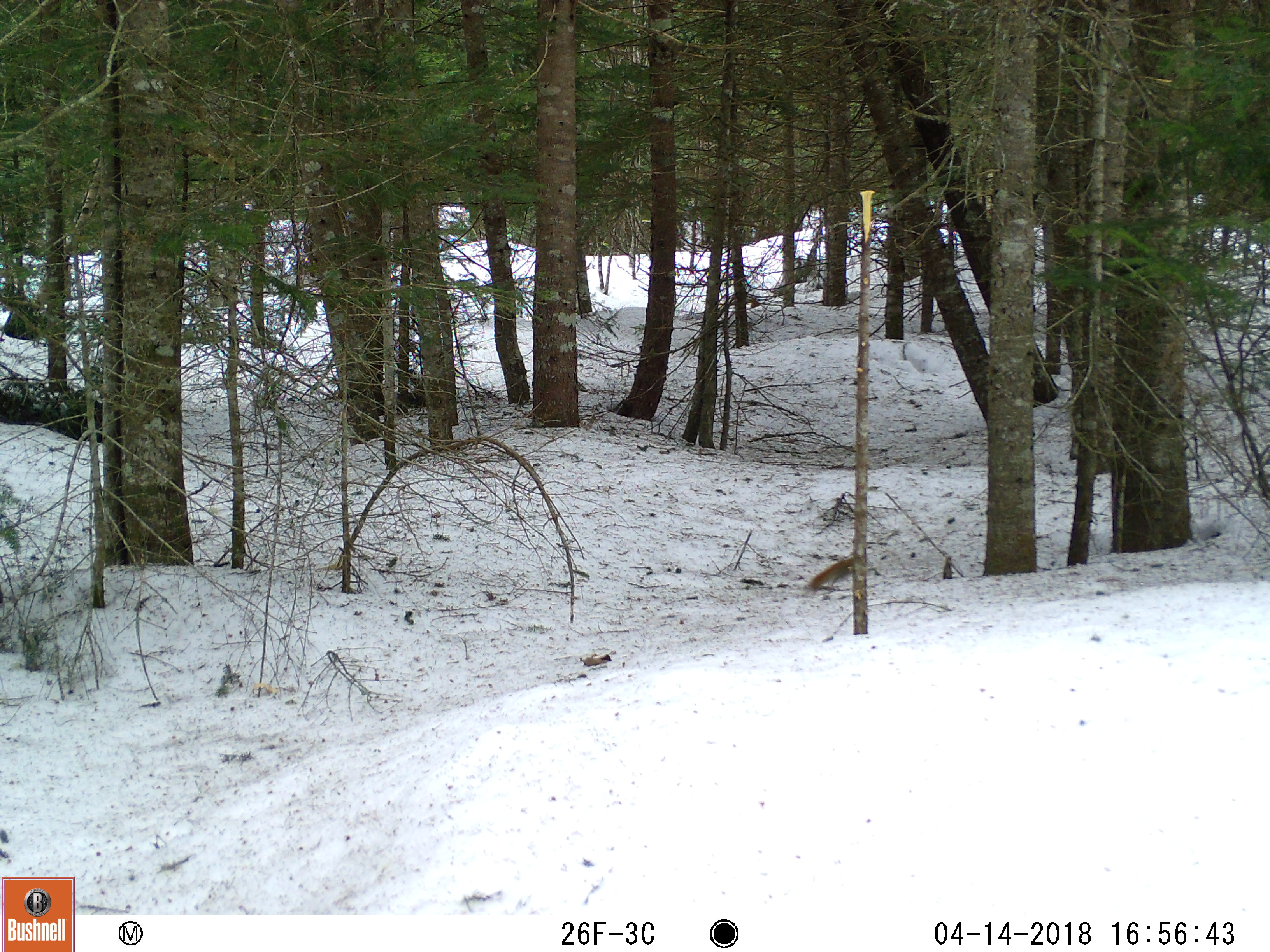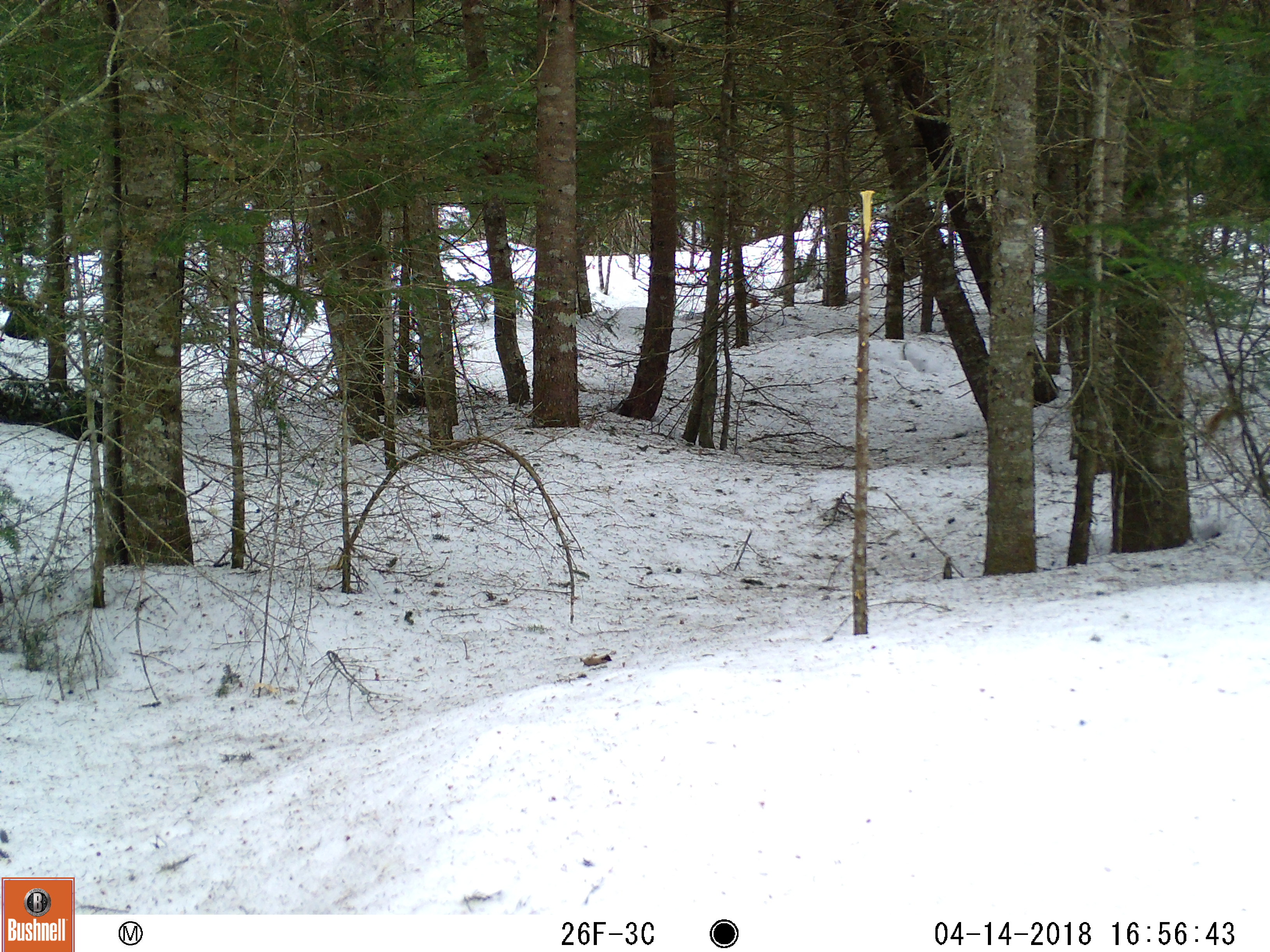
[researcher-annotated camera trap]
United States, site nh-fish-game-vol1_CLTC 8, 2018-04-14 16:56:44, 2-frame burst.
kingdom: Animalia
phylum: Chordata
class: Mammalia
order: Rodentia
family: Sciuridae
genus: Tamiasciurus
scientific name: Tamiasciurus hudsonicus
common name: red squirrel